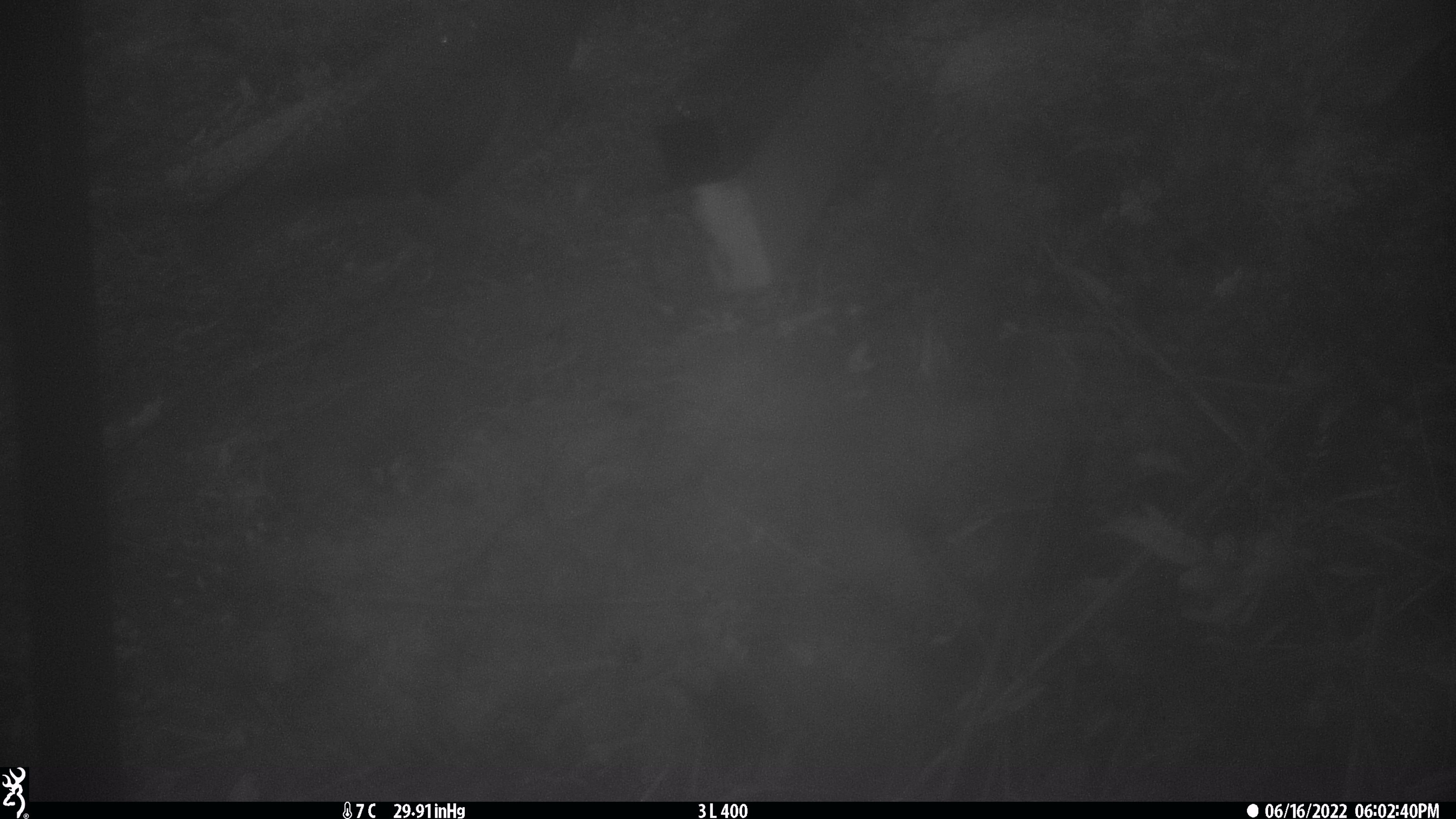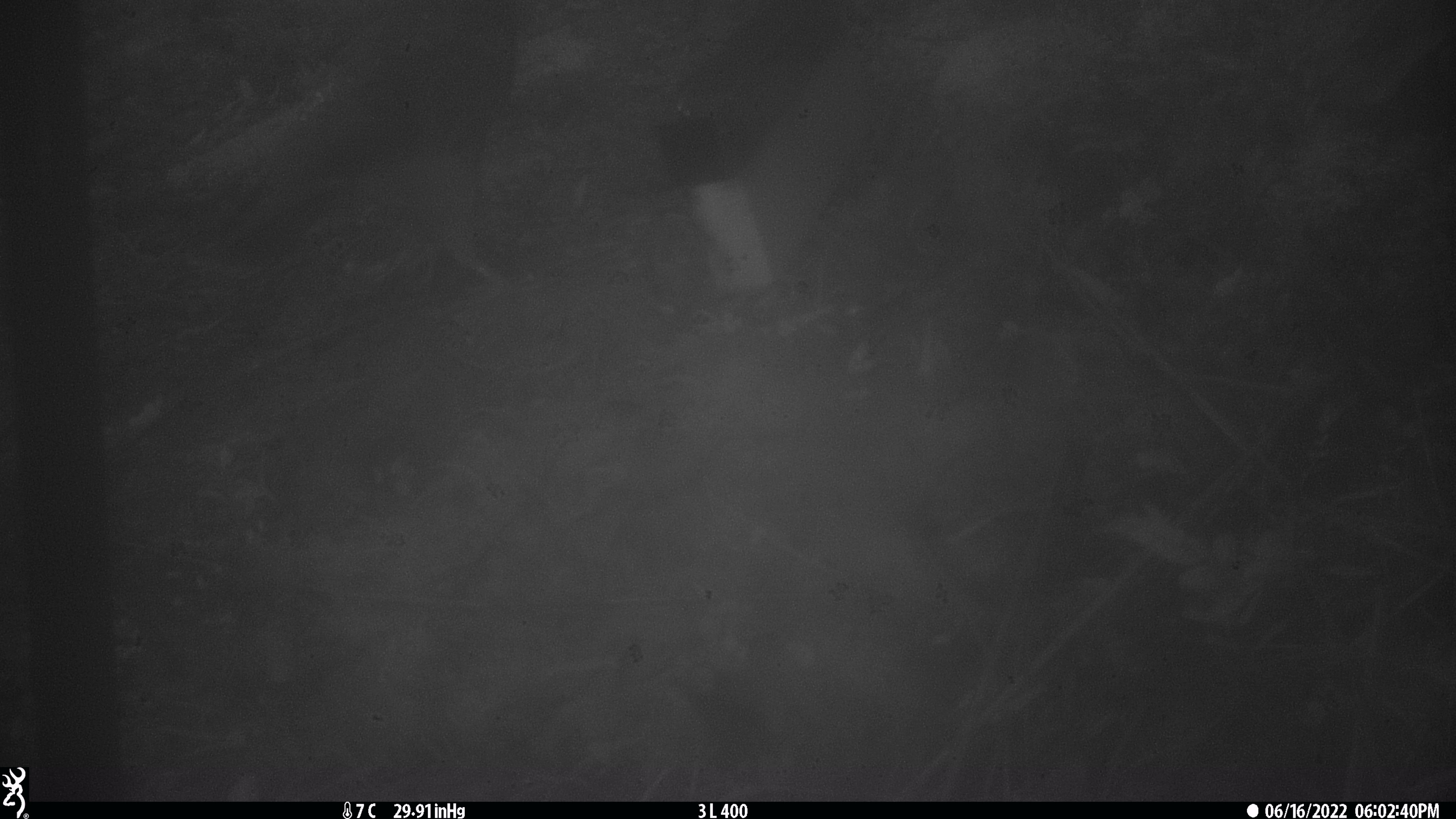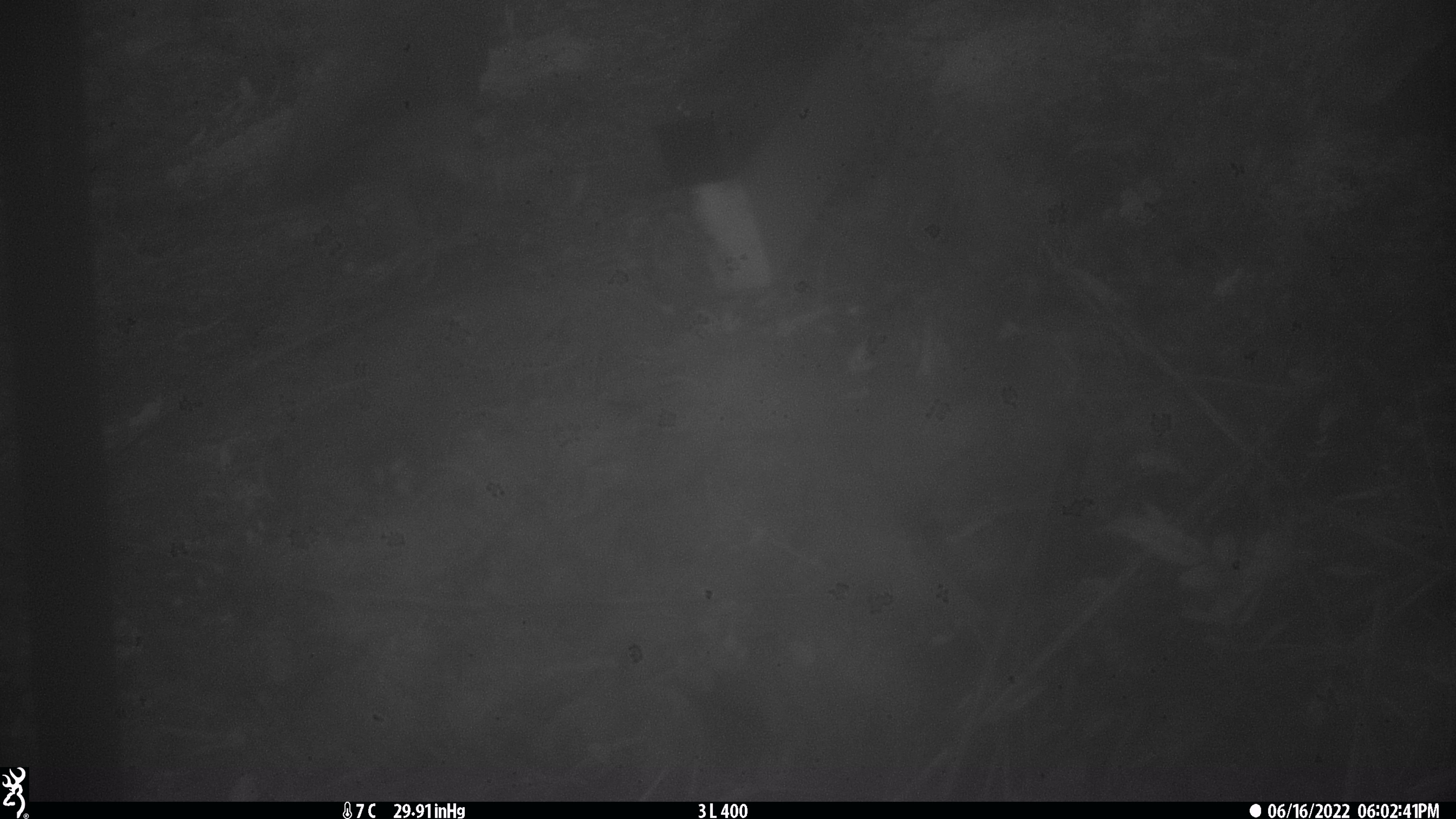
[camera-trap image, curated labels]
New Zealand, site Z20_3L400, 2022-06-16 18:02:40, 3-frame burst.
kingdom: Animalia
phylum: Chordata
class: Aves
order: Psittaciformes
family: Strigopidae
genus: Nestor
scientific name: Nestor notabilis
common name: kea